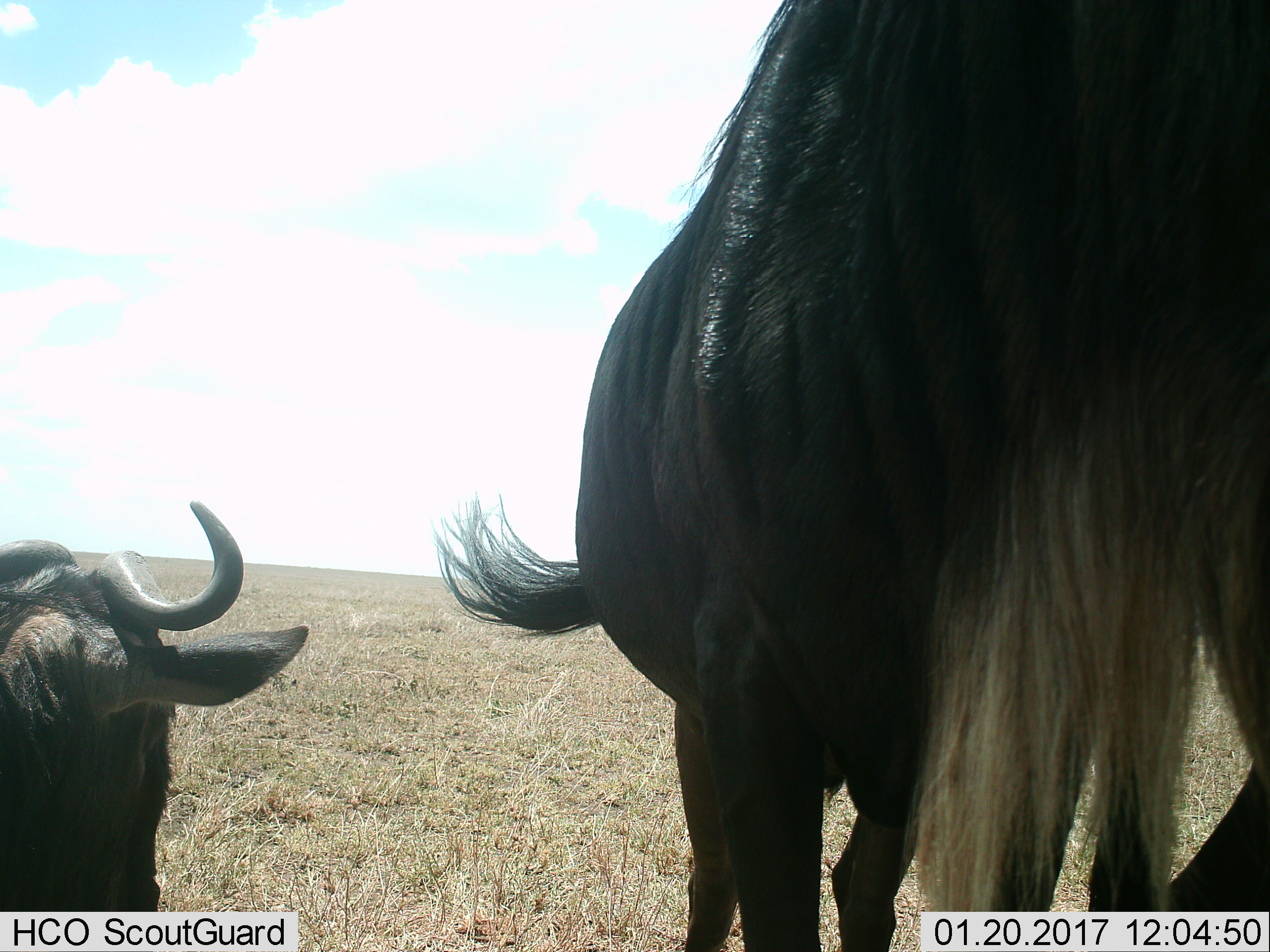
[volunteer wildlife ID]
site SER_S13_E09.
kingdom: Animalia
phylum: Chordata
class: Mammalia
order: Artiodactyla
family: Bovidae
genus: Connochaetes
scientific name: Connochaetes taurinus taurinus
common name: blue wildebeest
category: wildebeestblue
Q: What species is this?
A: Wildebeestblue (blue wildebeest) (Connochaetes taurinus taurinus).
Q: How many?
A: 2.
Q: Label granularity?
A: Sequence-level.